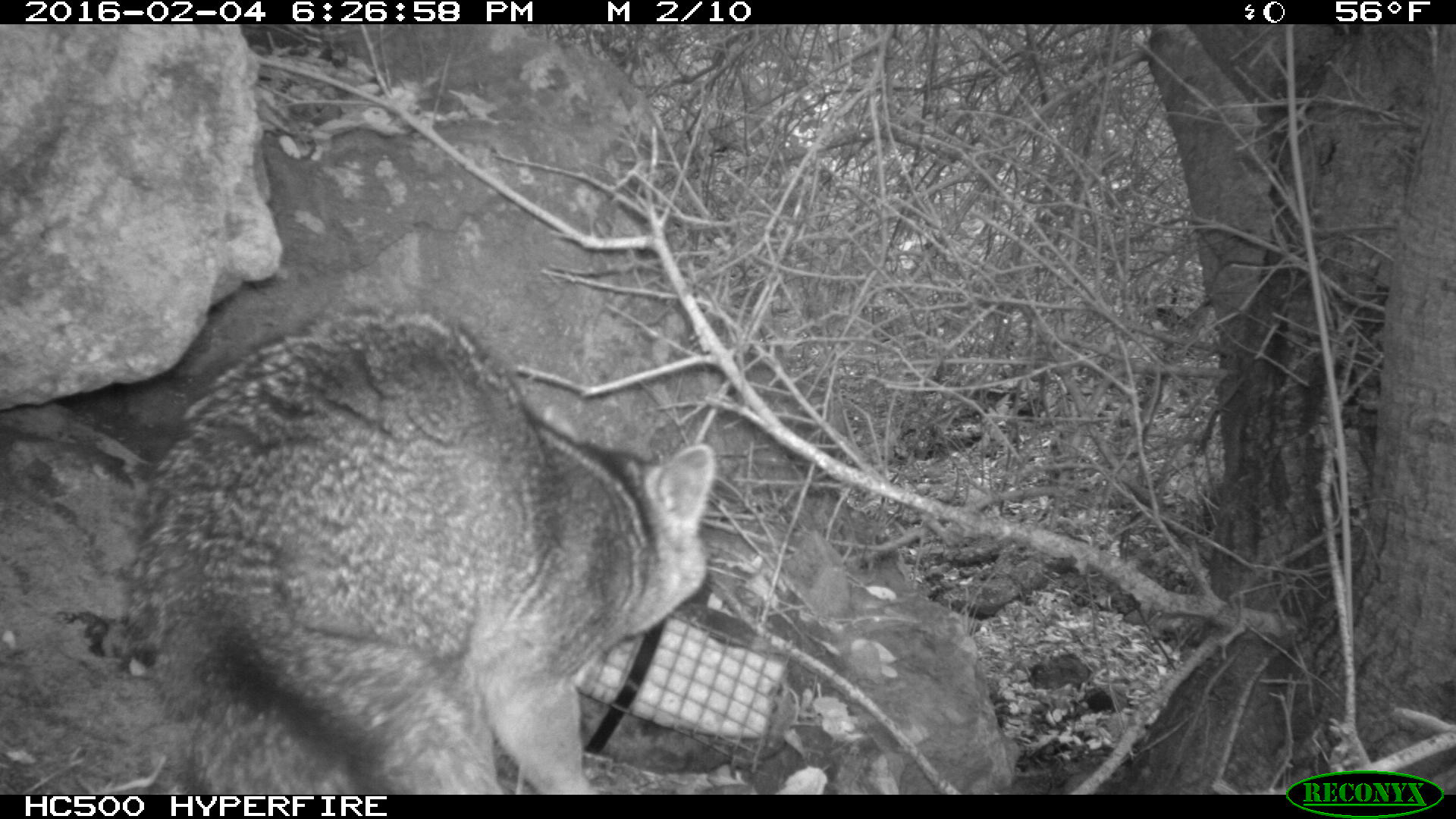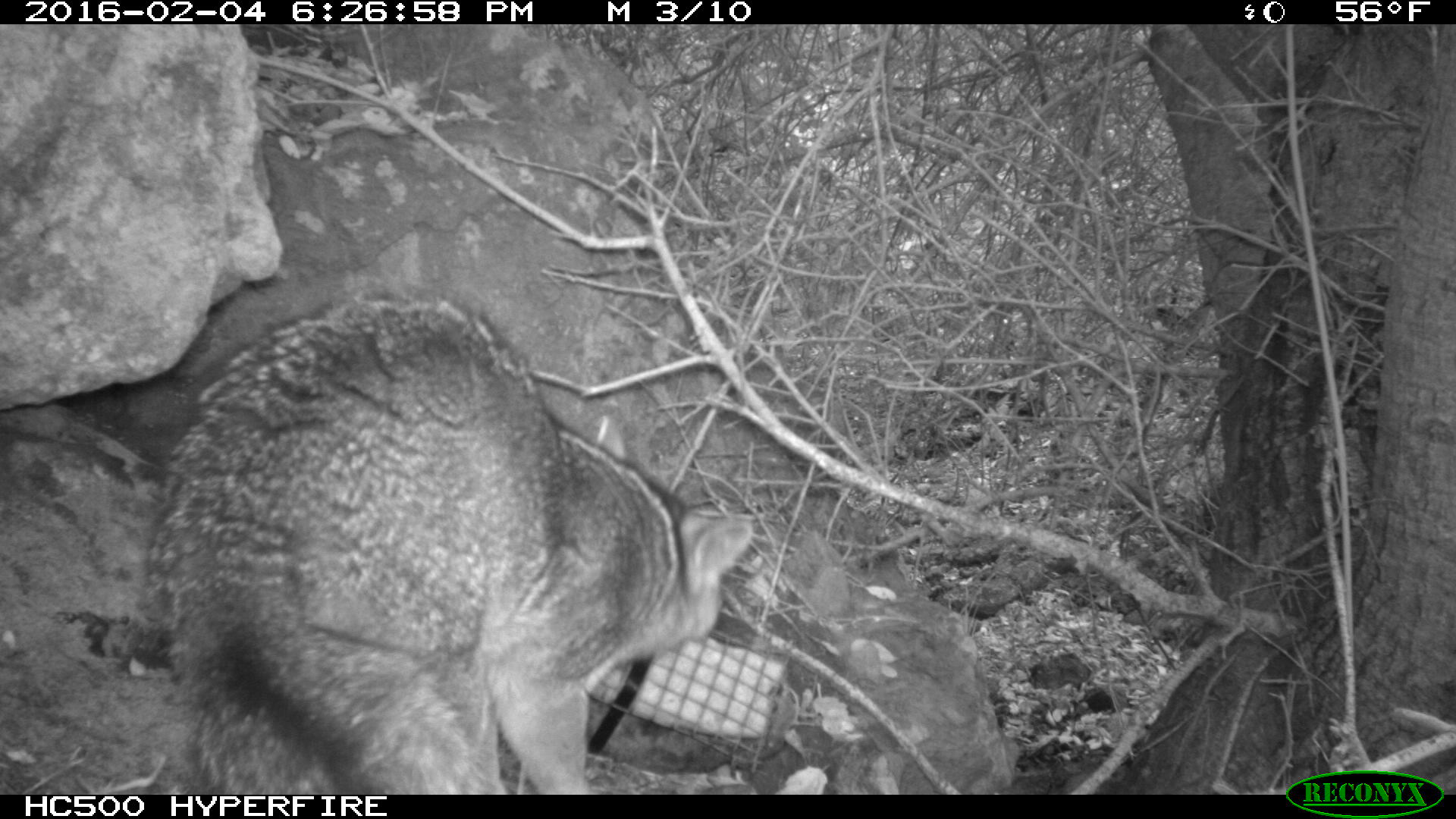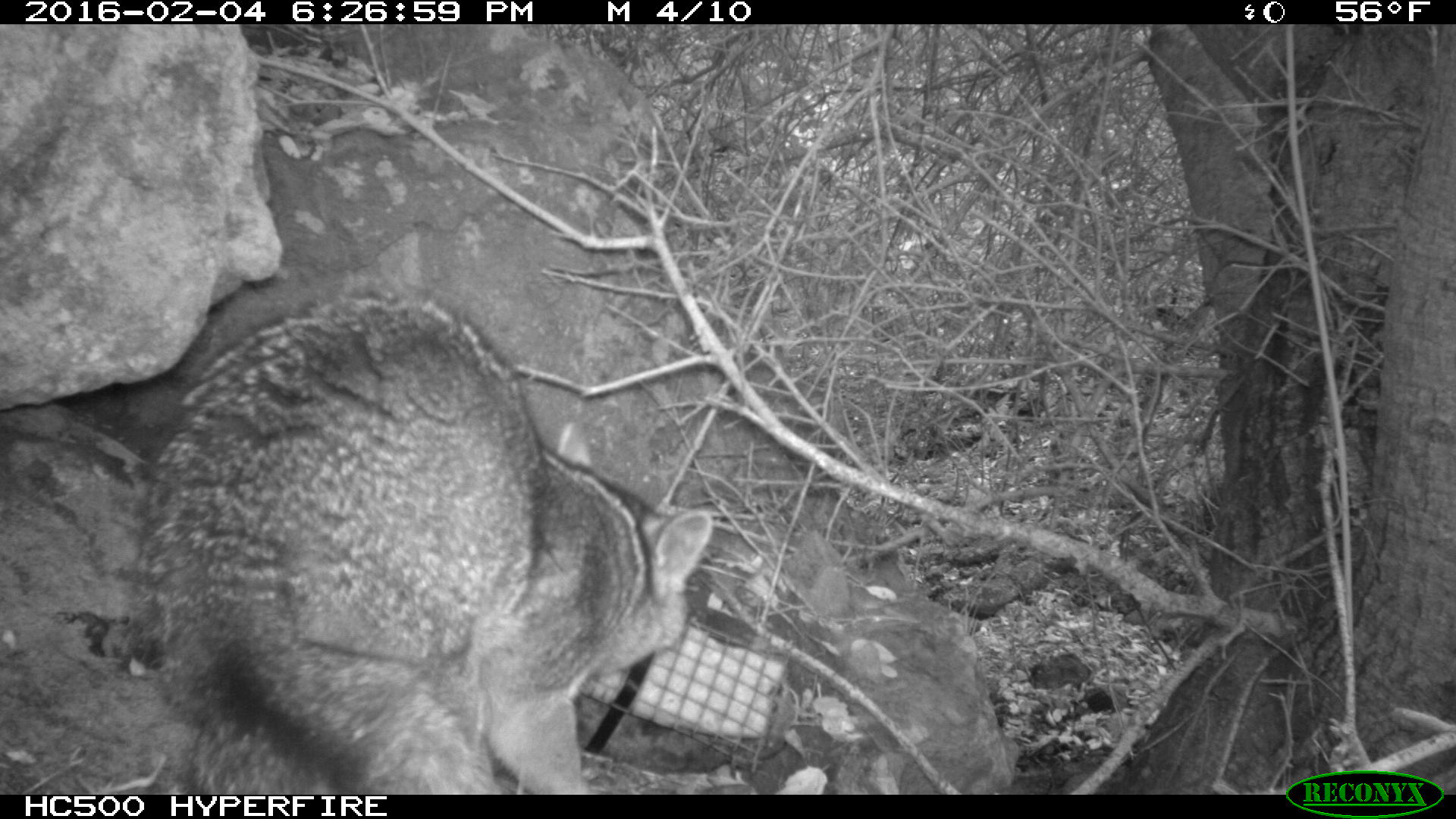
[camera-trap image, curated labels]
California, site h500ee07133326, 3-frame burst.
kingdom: Animalia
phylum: Chordata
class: Mammalia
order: Carnivora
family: Canidae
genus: Urocyon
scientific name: Urocyon littoralis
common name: island fox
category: fox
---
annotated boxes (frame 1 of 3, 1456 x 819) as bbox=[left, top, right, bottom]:
fox: bbox=[116, 307, 717, 795]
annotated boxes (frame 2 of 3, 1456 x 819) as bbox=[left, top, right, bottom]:
fox: bbox=[146, 284, 752, 794]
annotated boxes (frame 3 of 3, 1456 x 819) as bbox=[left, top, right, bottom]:
fox: bbox=[135, 288, 714, 794]